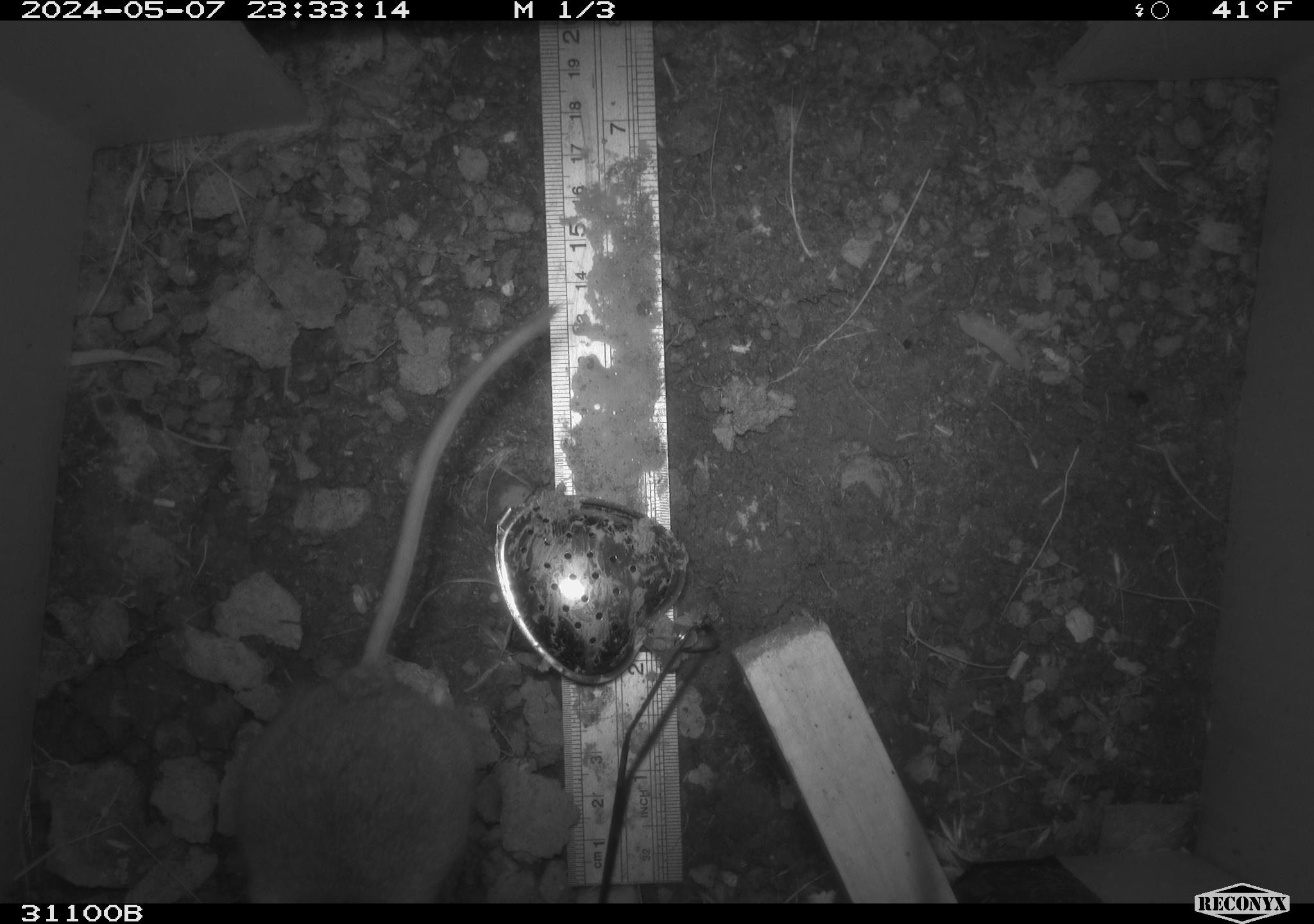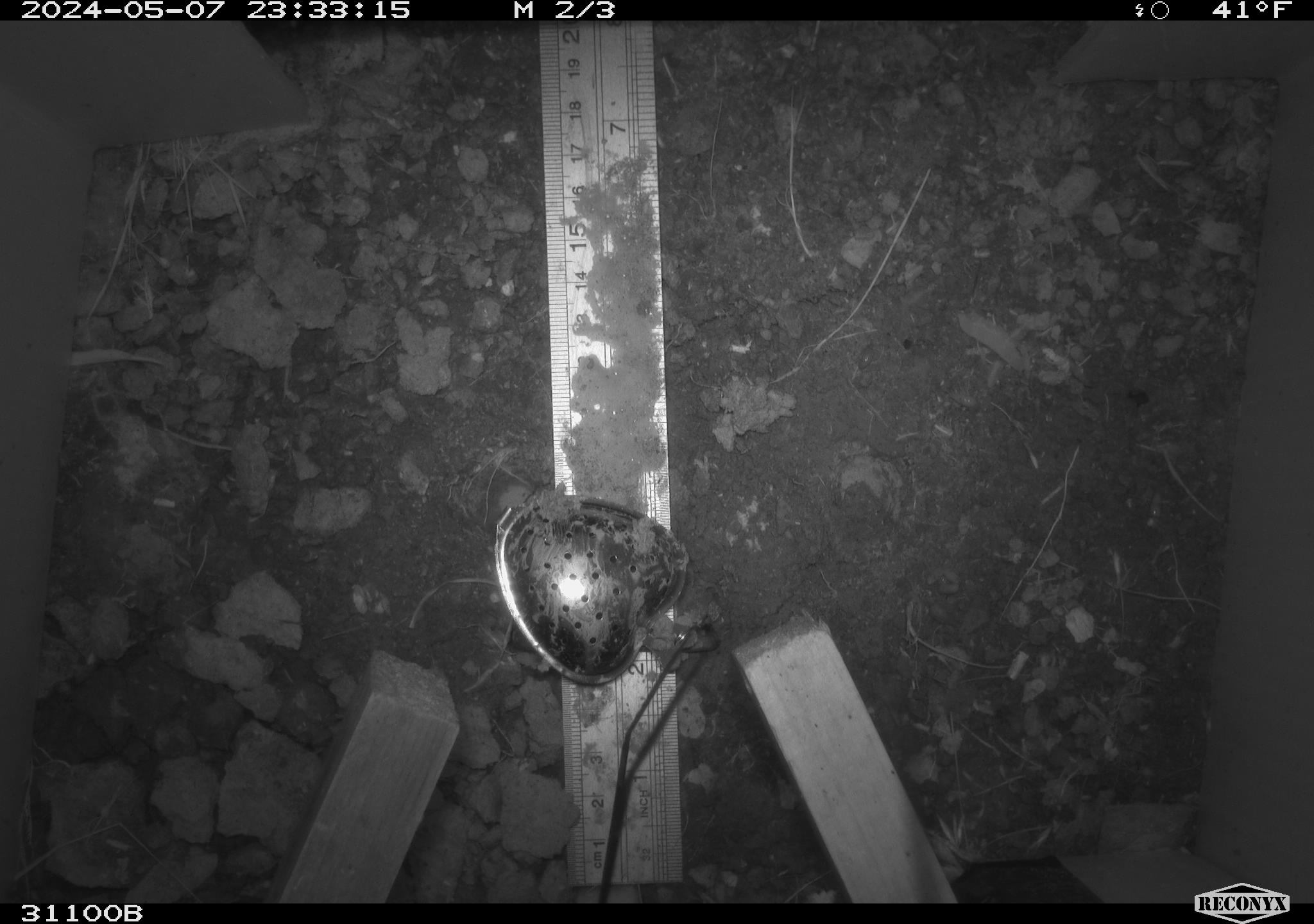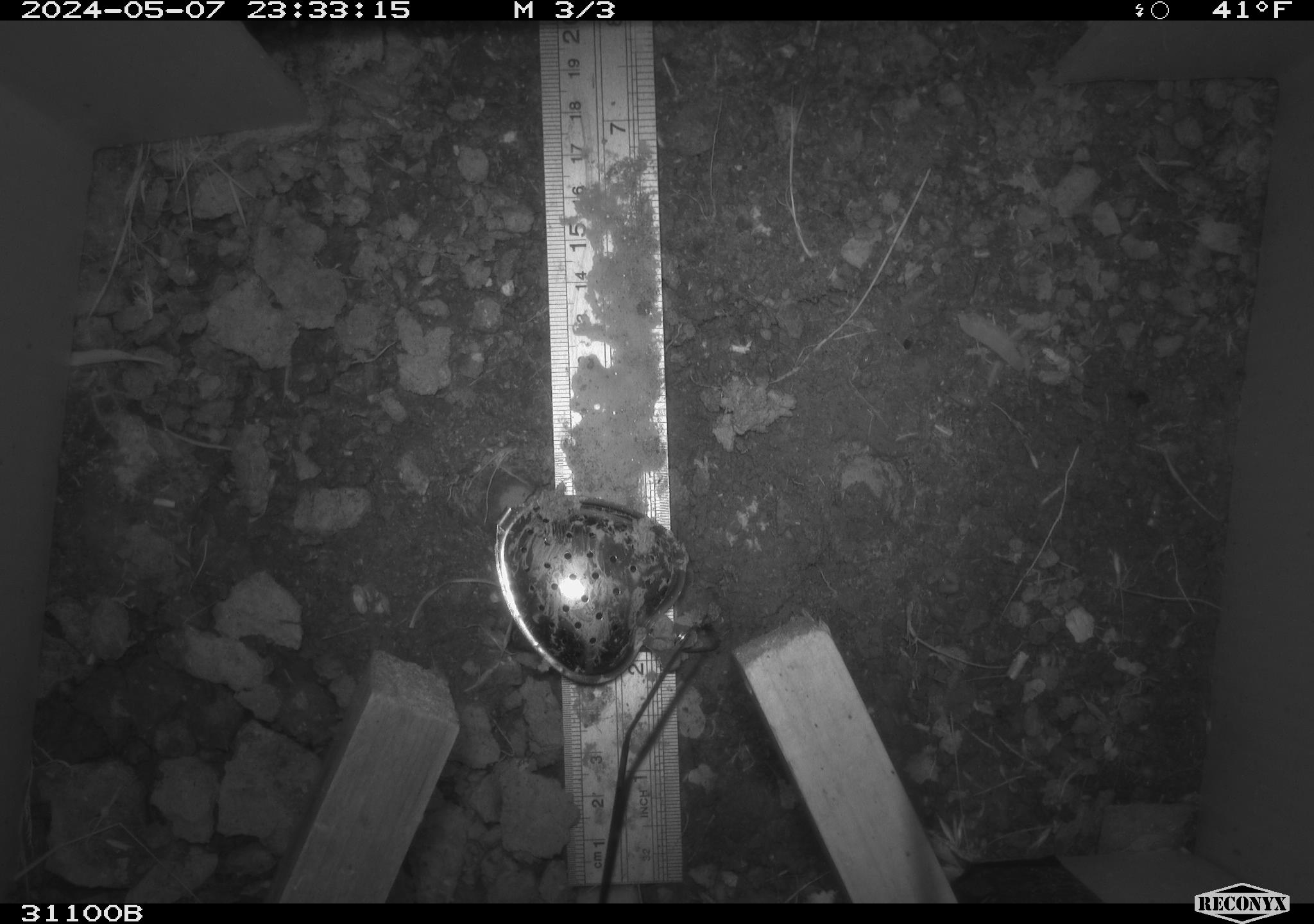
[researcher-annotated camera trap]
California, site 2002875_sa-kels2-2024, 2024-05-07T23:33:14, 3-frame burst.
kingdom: Animalia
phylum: Chordata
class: Mammalia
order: Rodentia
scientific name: Rodentia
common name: rodent